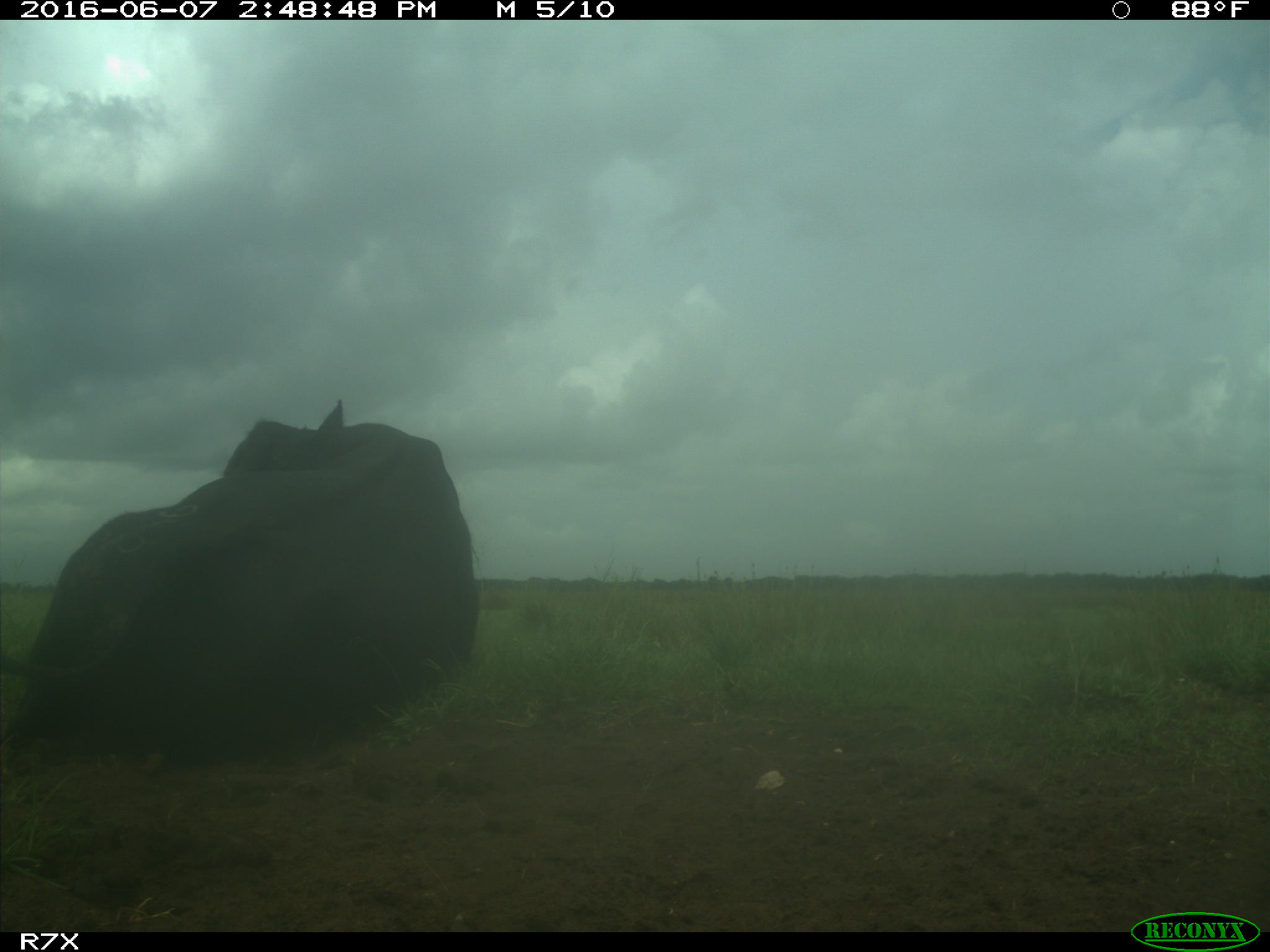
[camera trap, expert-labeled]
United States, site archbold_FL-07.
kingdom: Animalia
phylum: Chordata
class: Mammalia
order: Artiodactyla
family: Bovidae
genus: Bos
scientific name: Bos taurus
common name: domestic cow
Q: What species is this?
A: Bos taurus (domestic cow).